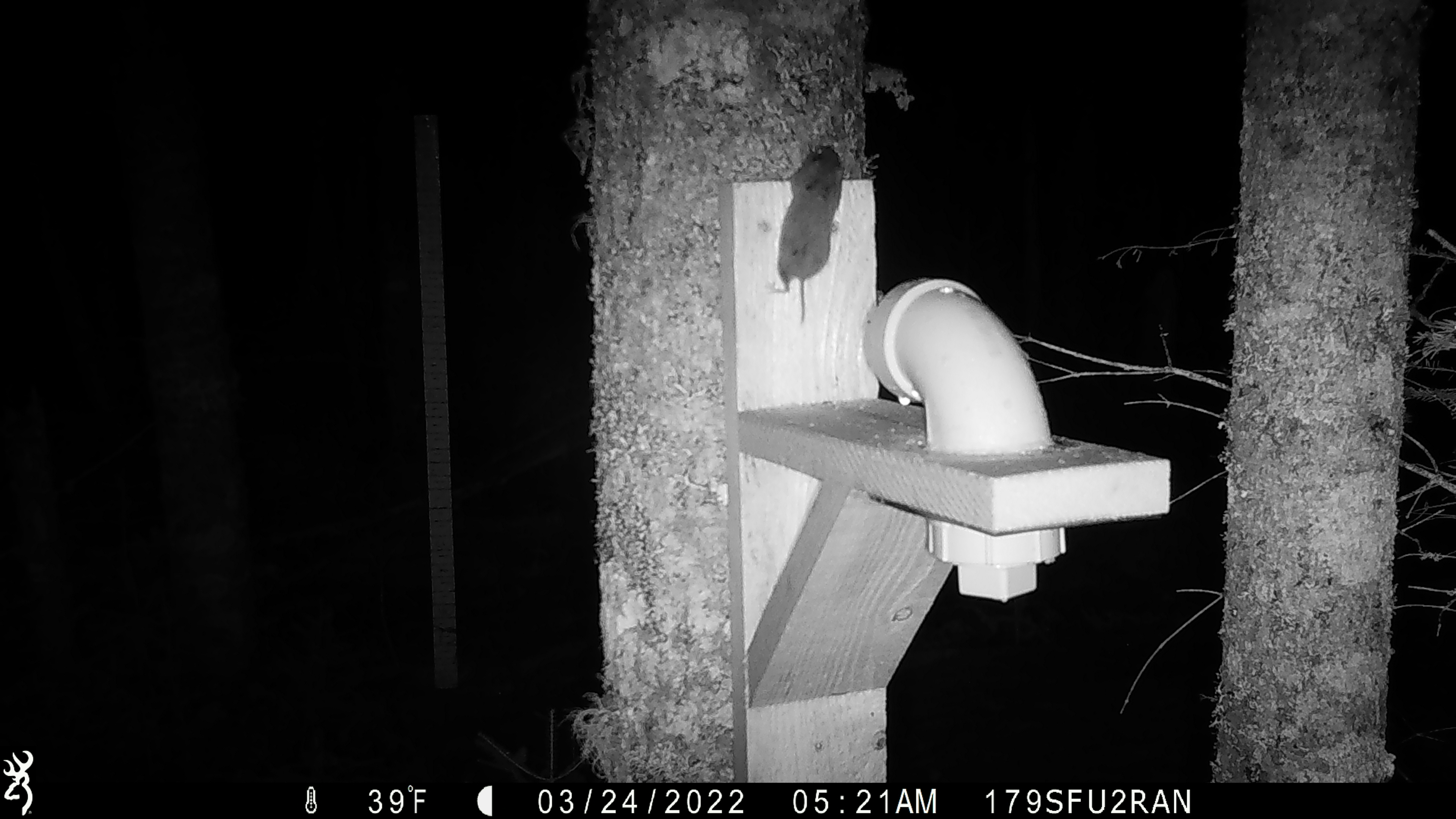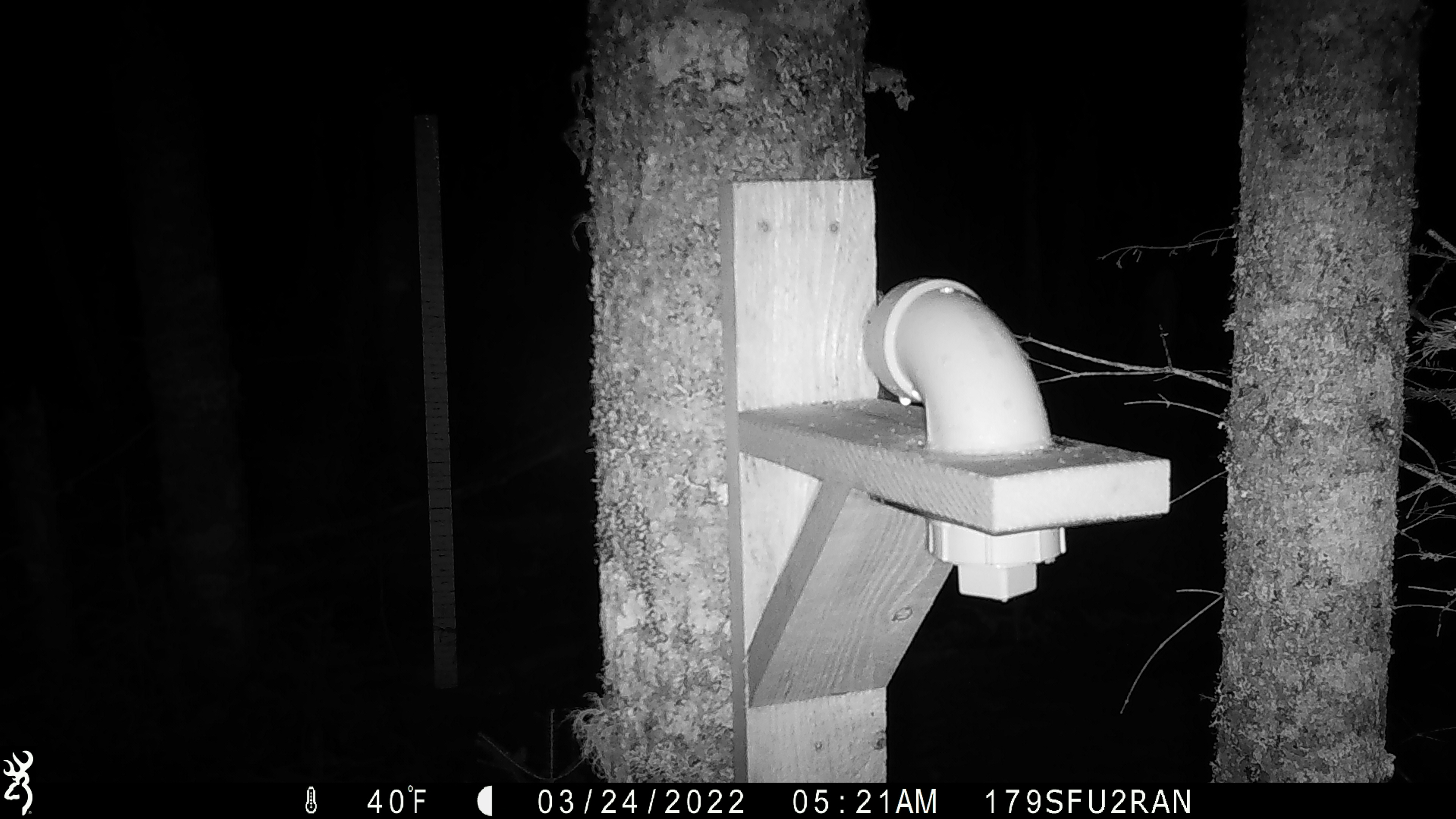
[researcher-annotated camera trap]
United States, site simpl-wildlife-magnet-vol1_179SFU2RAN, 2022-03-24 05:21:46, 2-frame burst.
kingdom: Animalia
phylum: Chordata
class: Mammalia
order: Rodentia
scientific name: Rodentia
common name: mouse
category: mouse sp.